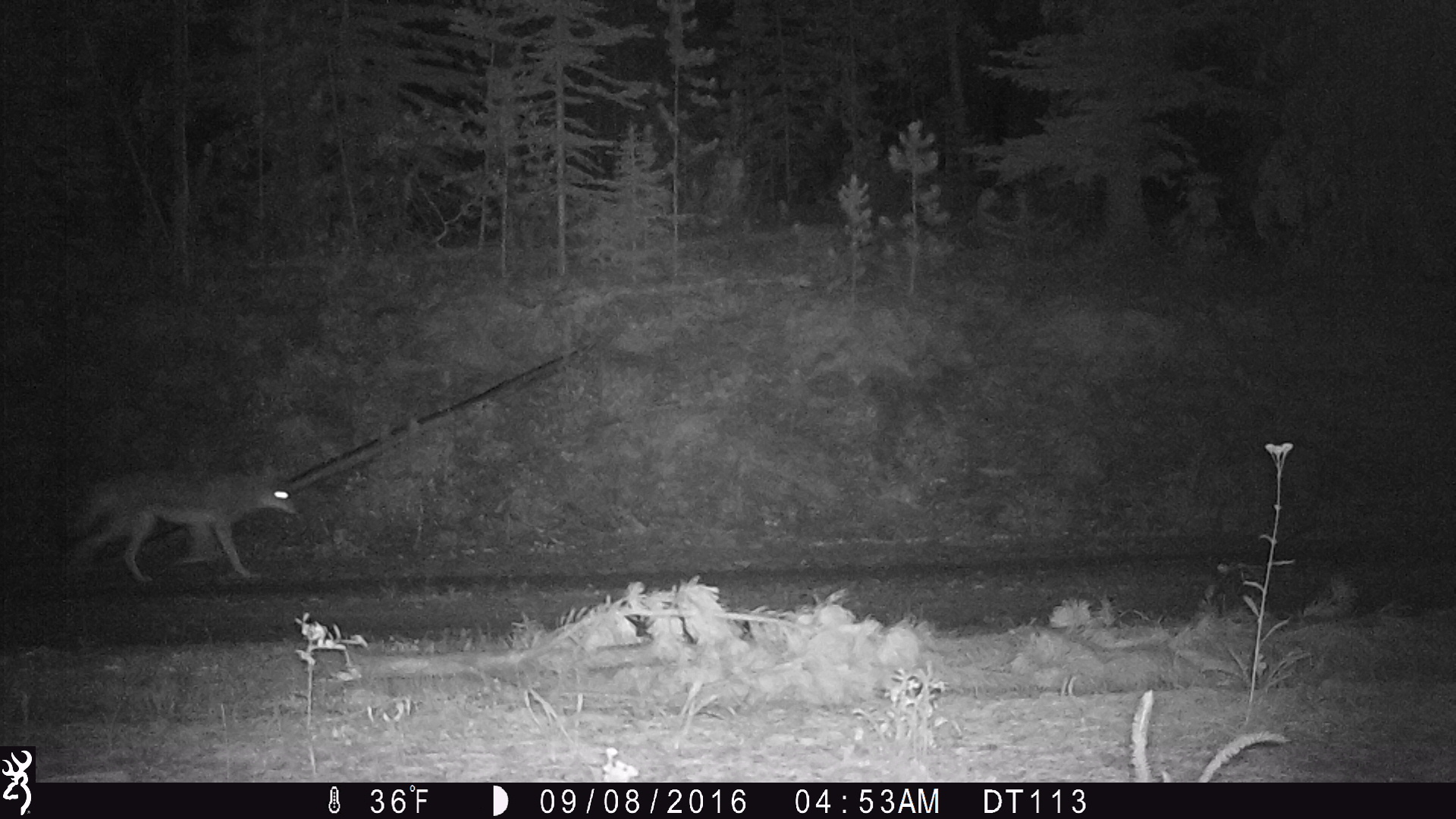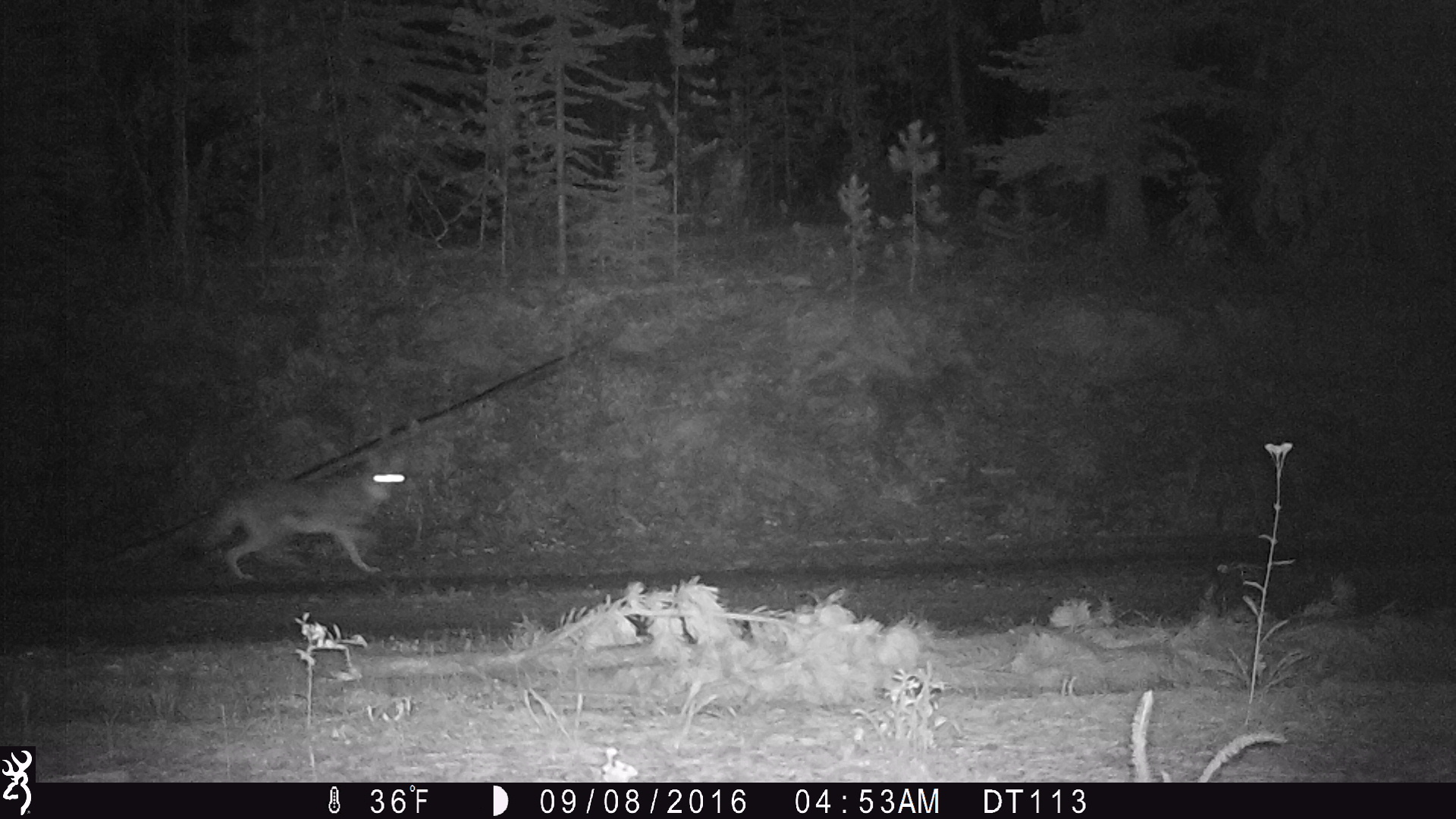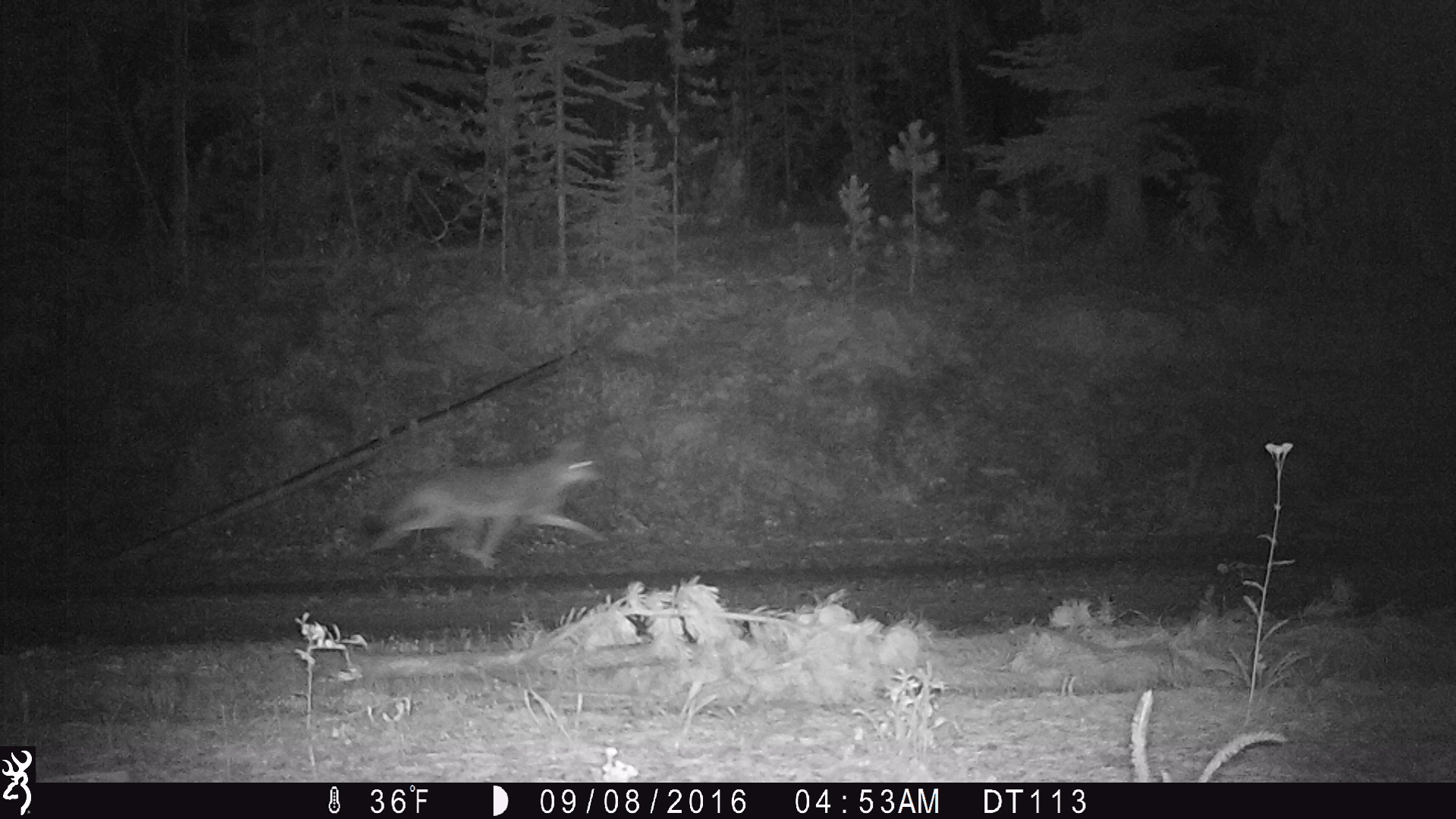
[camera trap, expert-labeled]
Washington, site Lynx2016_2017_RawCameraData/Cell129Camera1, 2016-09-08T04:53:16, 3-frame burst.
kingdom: Animalia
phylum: Chordata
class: Mammalia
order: Carnivora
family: Canidae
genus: Canis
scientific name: Canis latrans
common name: coyote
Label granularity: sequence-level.